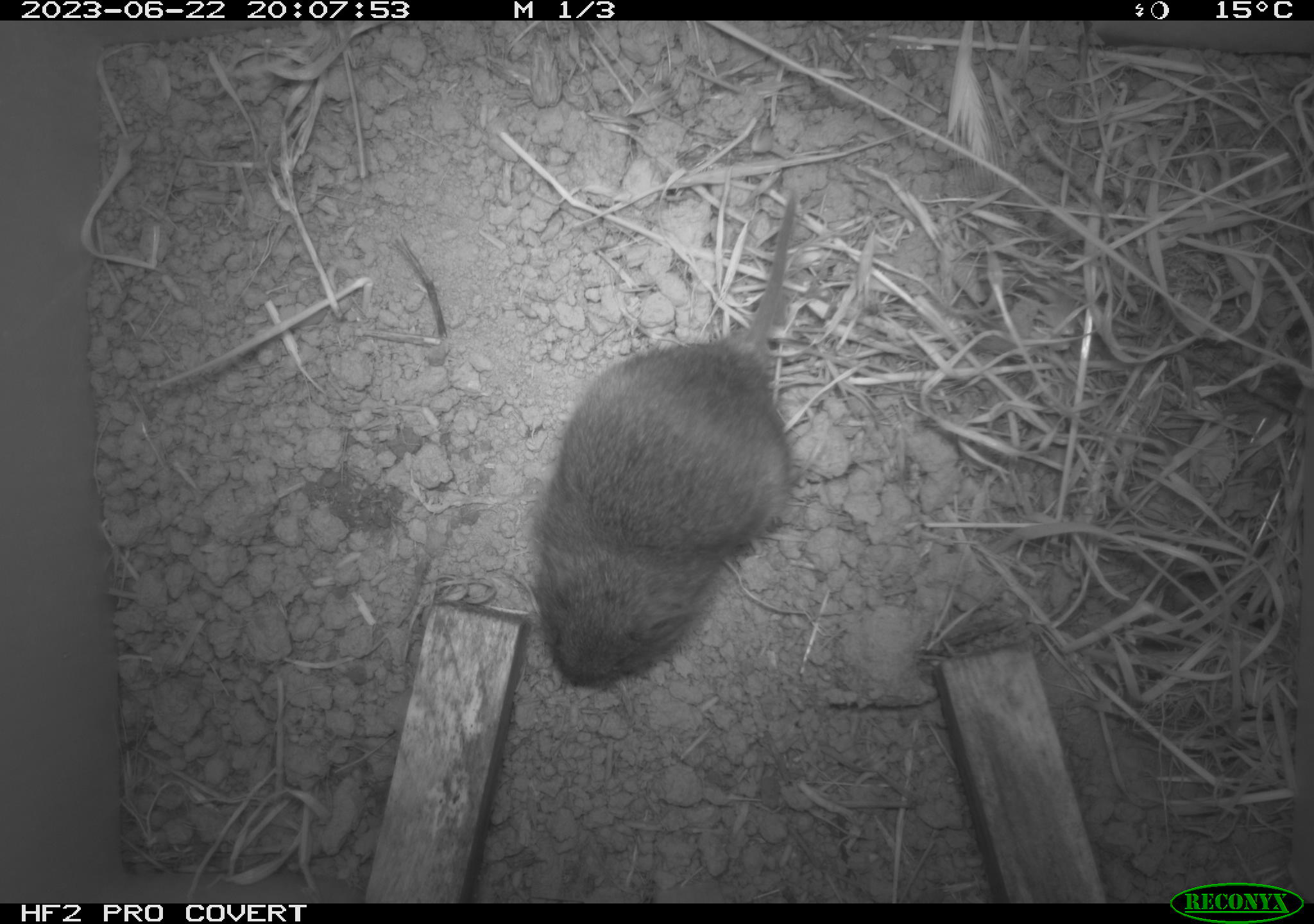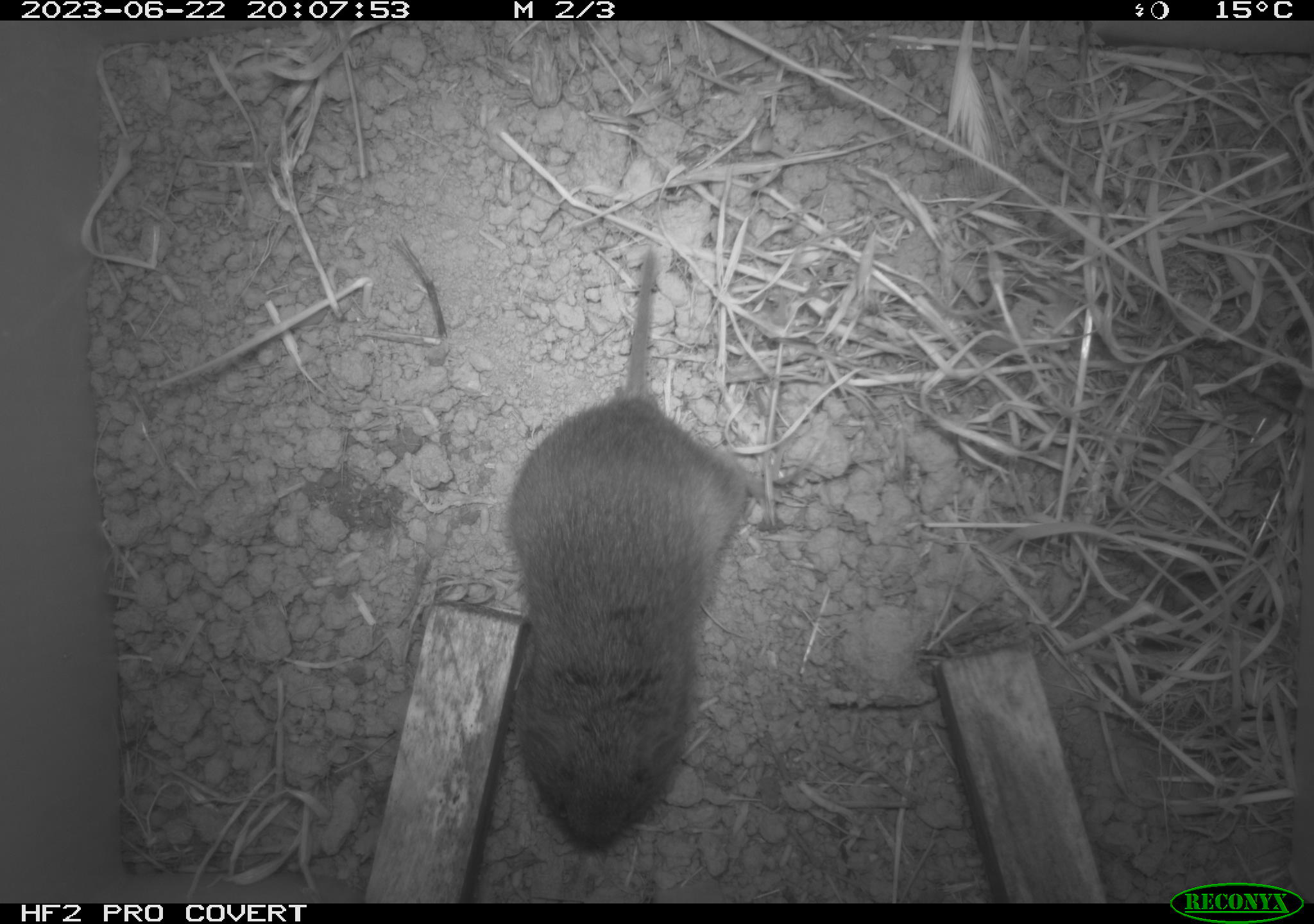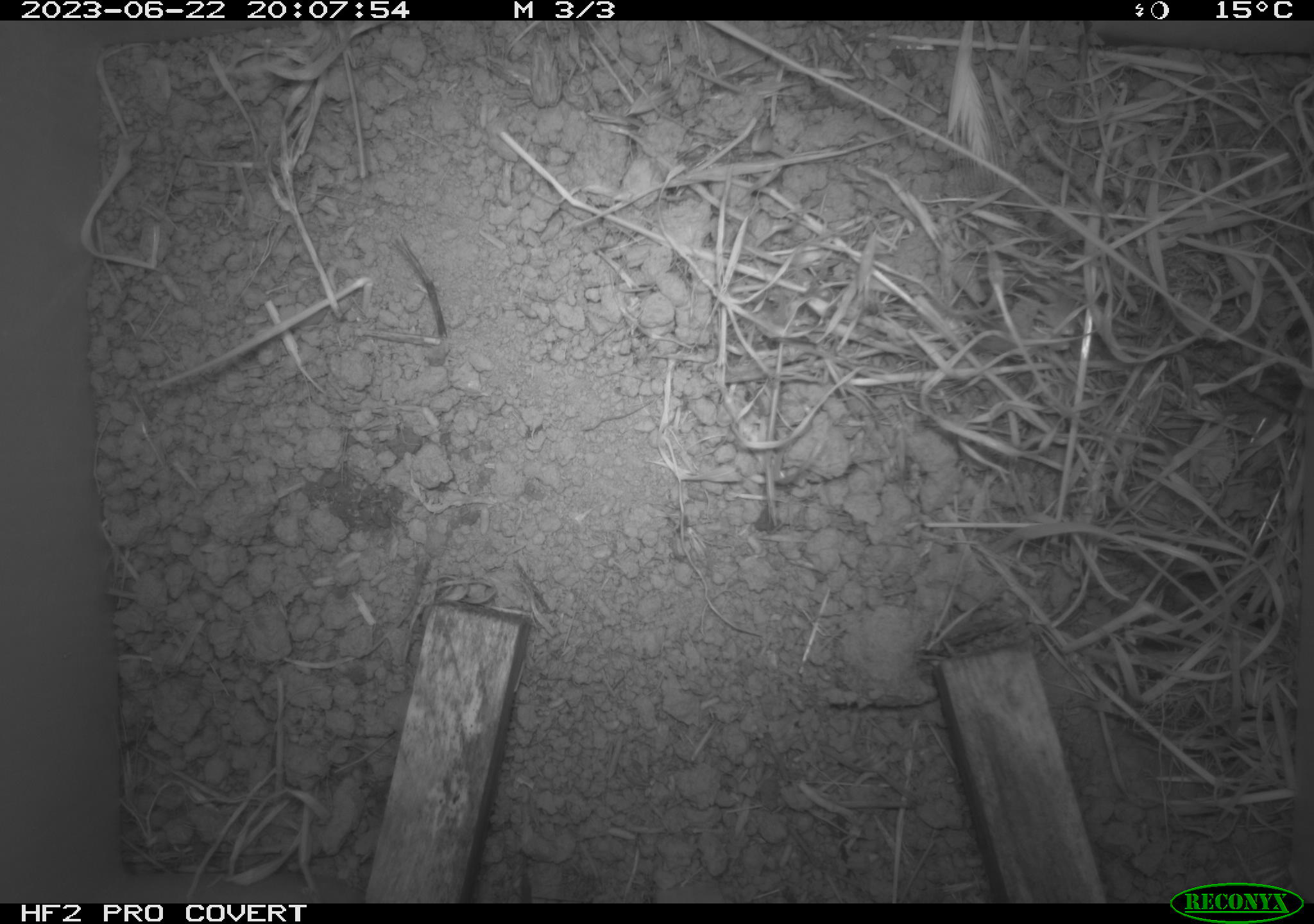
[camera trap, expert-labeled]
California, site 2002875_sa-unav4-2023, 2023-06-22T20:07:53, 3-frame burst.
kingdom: Animalia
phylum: Chordata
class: Mammalia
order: Rodentia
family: Cricetidae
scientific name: Arvicolinae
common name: voles, lemmings, and muskrats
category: arvicolinae subfamily